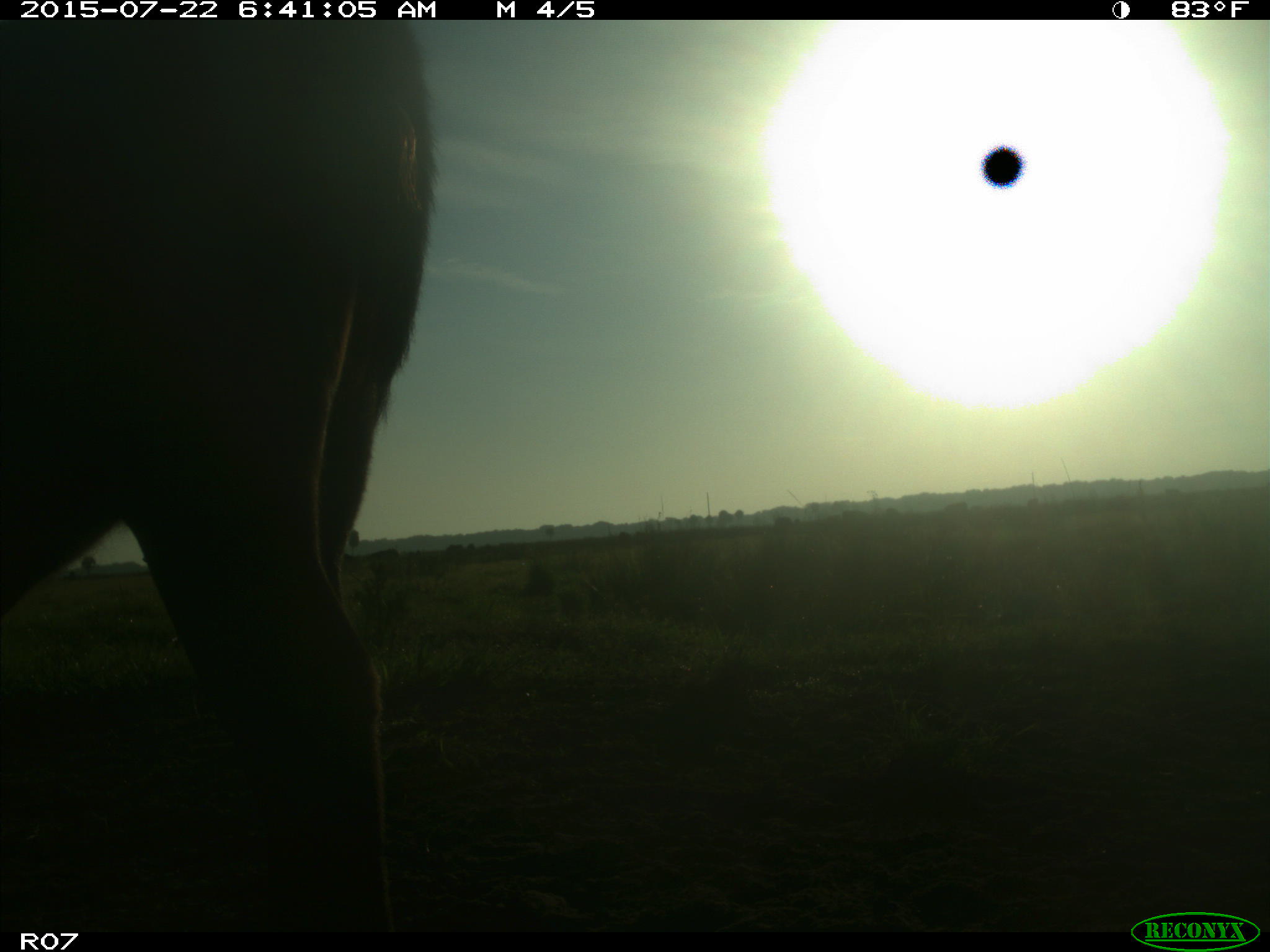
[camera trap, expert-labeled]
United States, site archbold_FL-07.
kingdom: Animalia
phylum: Chordata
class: Mammalia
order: Artiodactyla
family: Bovidae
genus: Bos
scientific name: Bos taurus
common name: domestic cow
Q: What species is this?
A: Bos taurus (domestic cow).